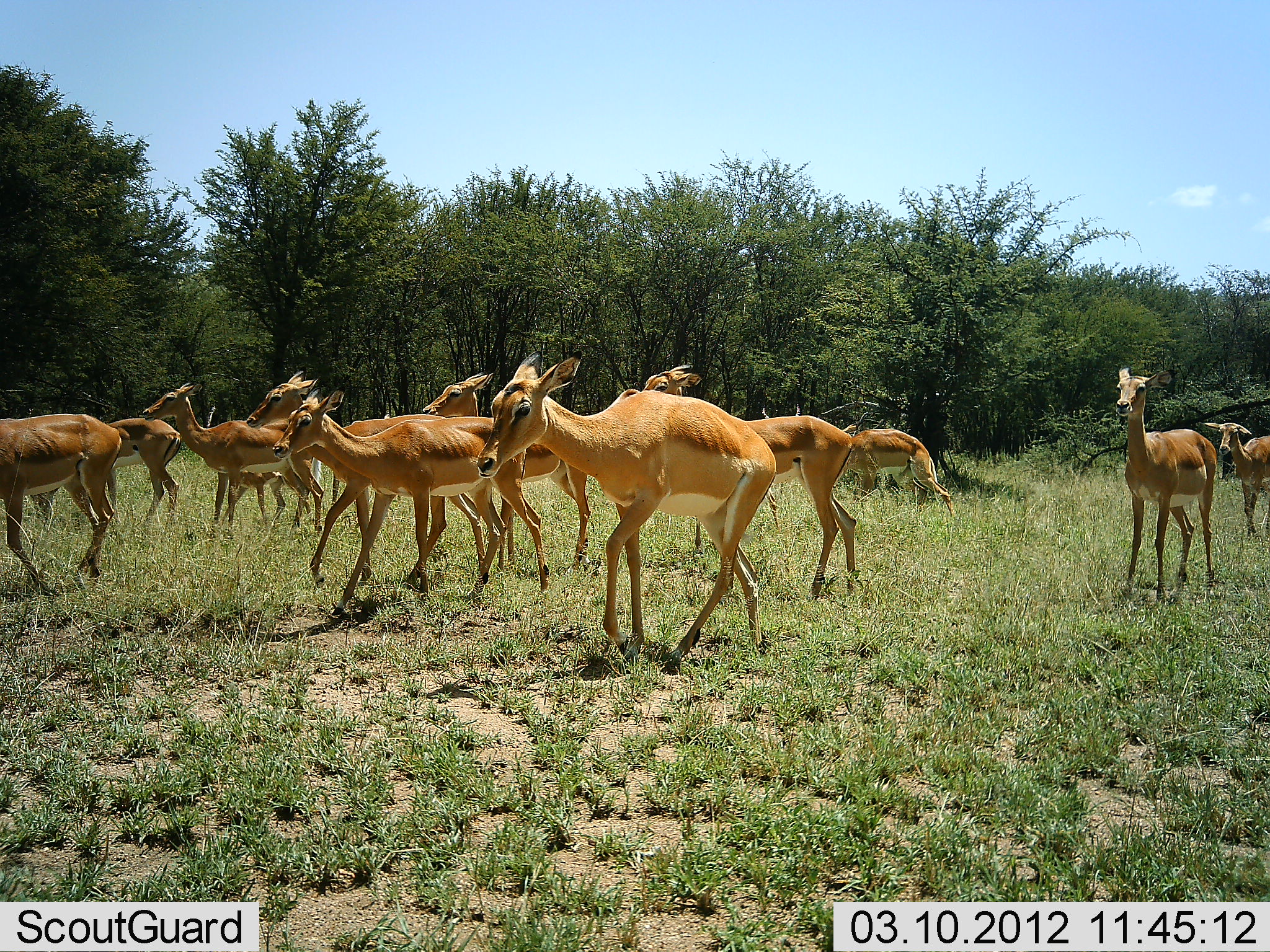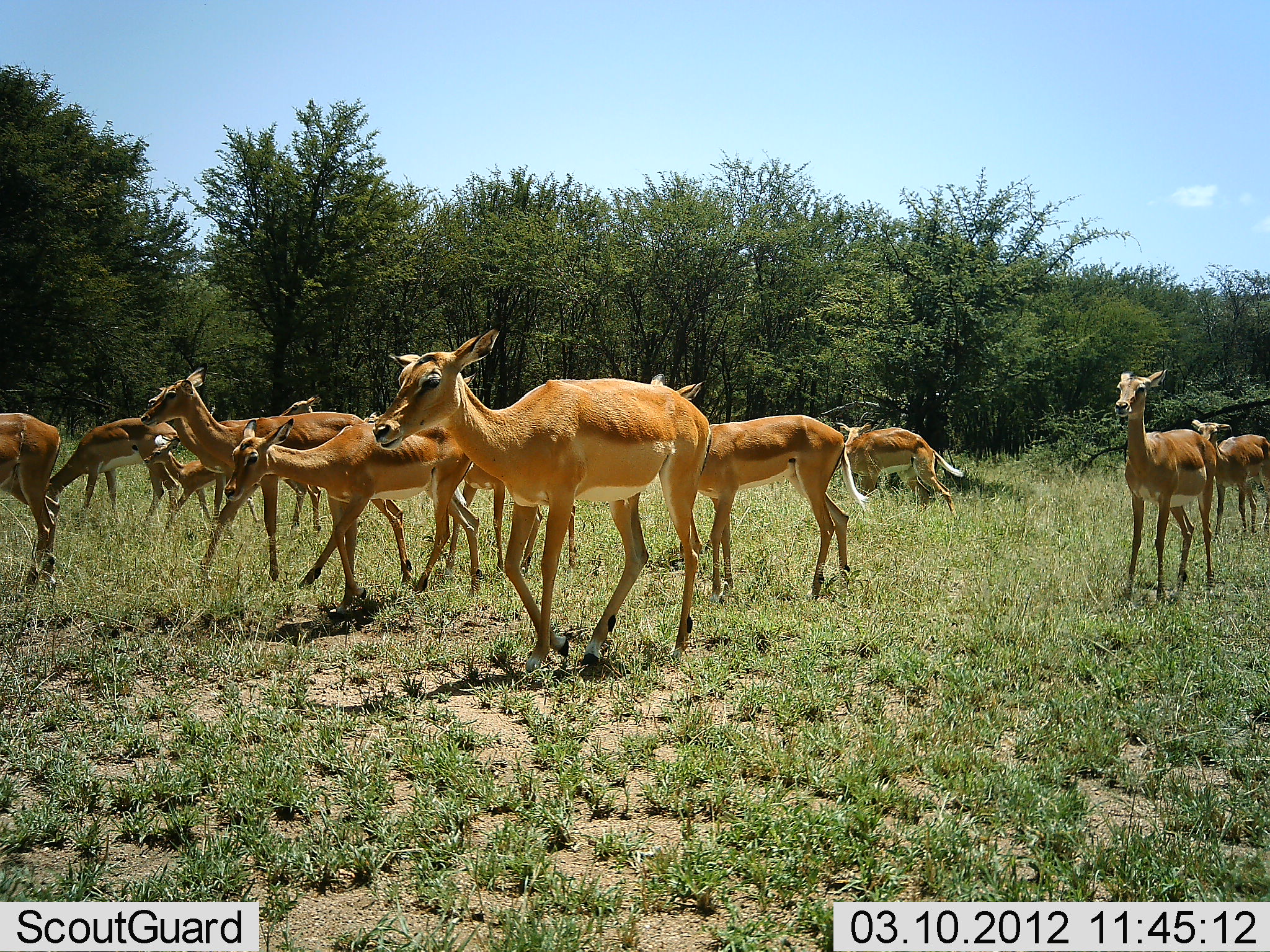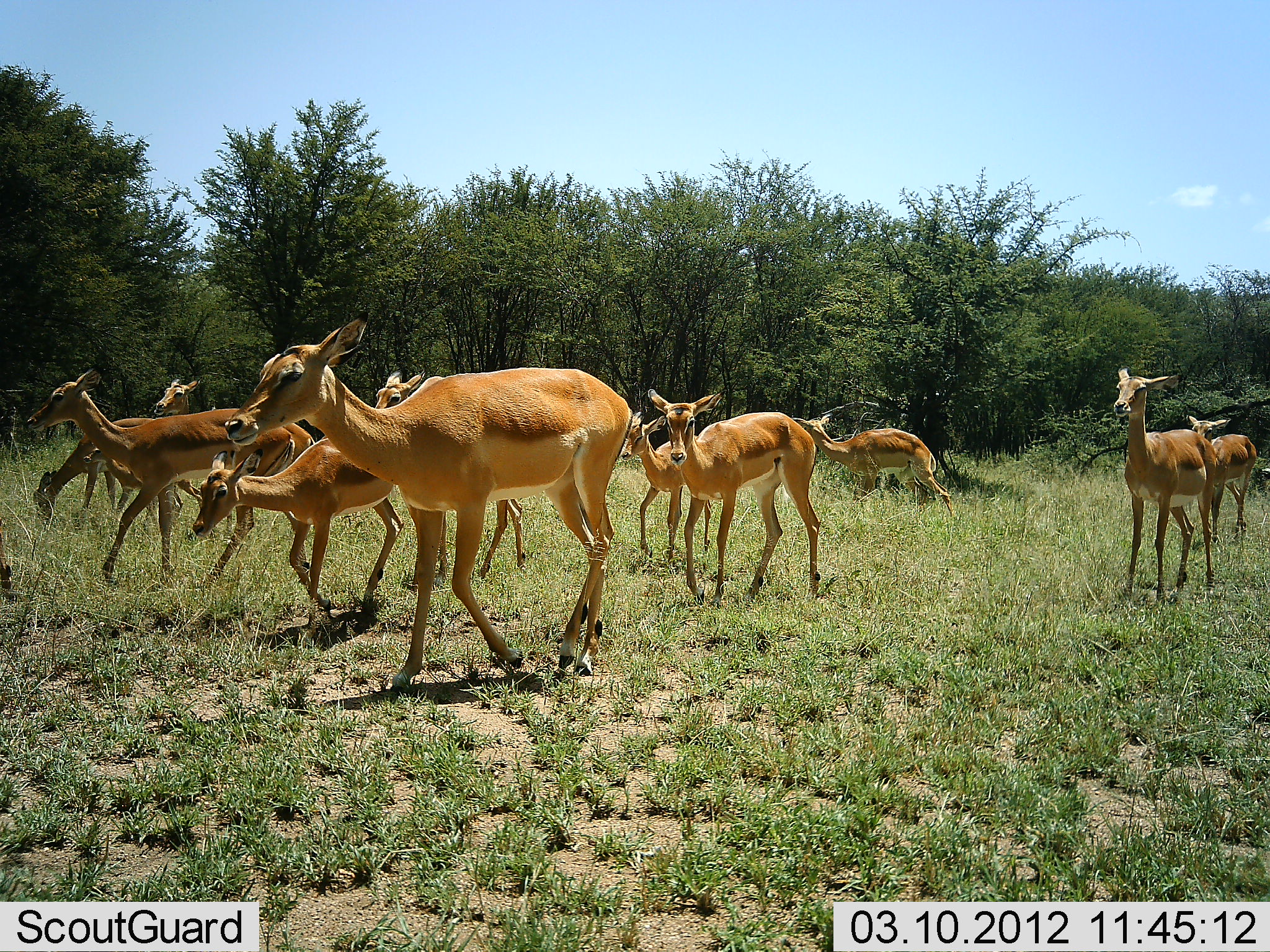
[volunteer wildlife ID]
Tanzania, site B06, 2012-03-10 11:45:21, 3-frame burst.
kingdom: Animalia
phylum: Chordata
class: Mammalia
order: Artiodactyla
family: Bovidae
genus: Aepyceros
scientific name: Aepyceros melampus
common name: impala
Impala (Aepyceros melampus), count 11-50. Behavior (volunteer vote fractions): standing 44%, resting 0%, moving 94%, interacting 0%. Young present (vote fraction): 69%. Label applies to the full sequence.